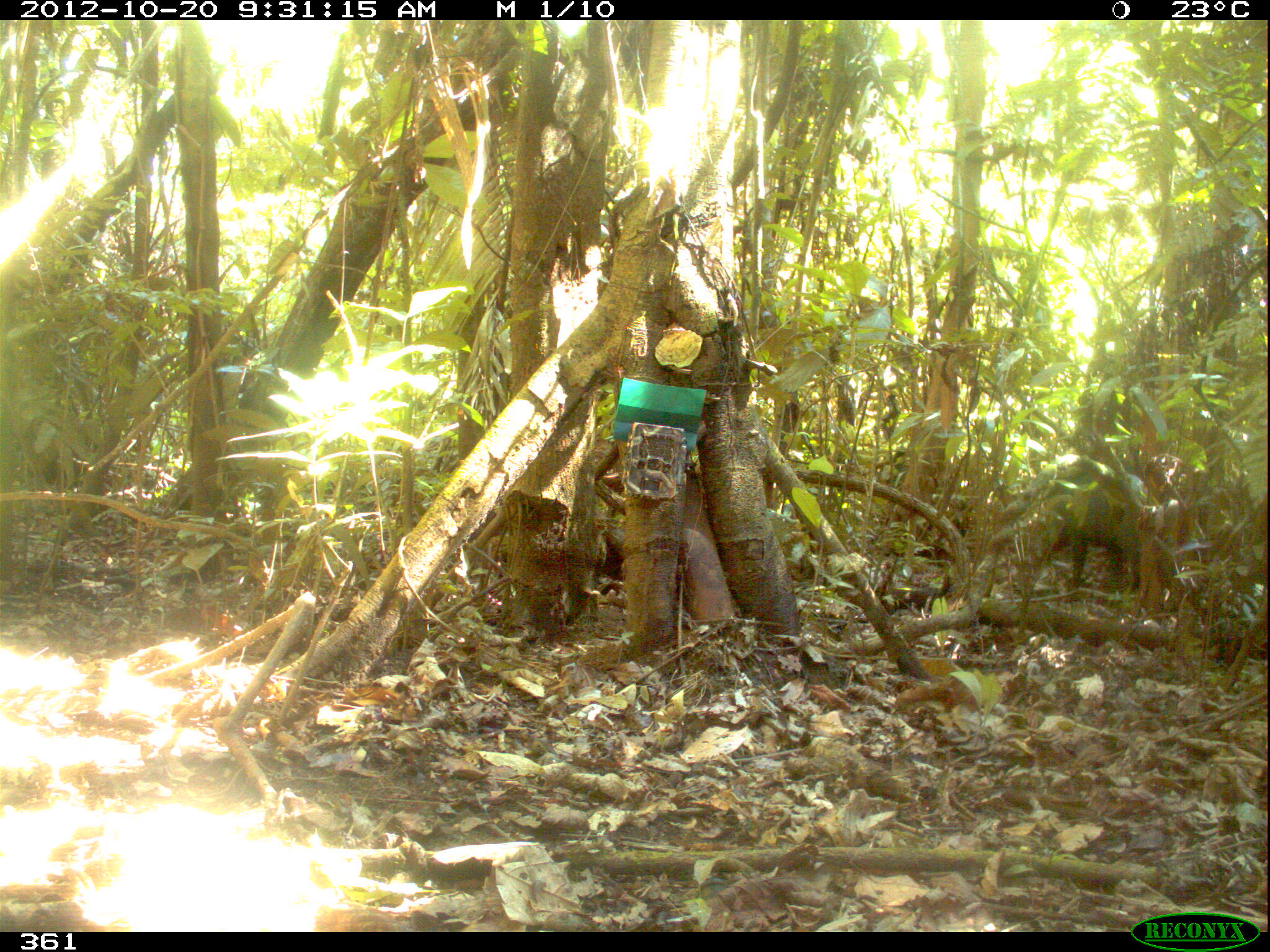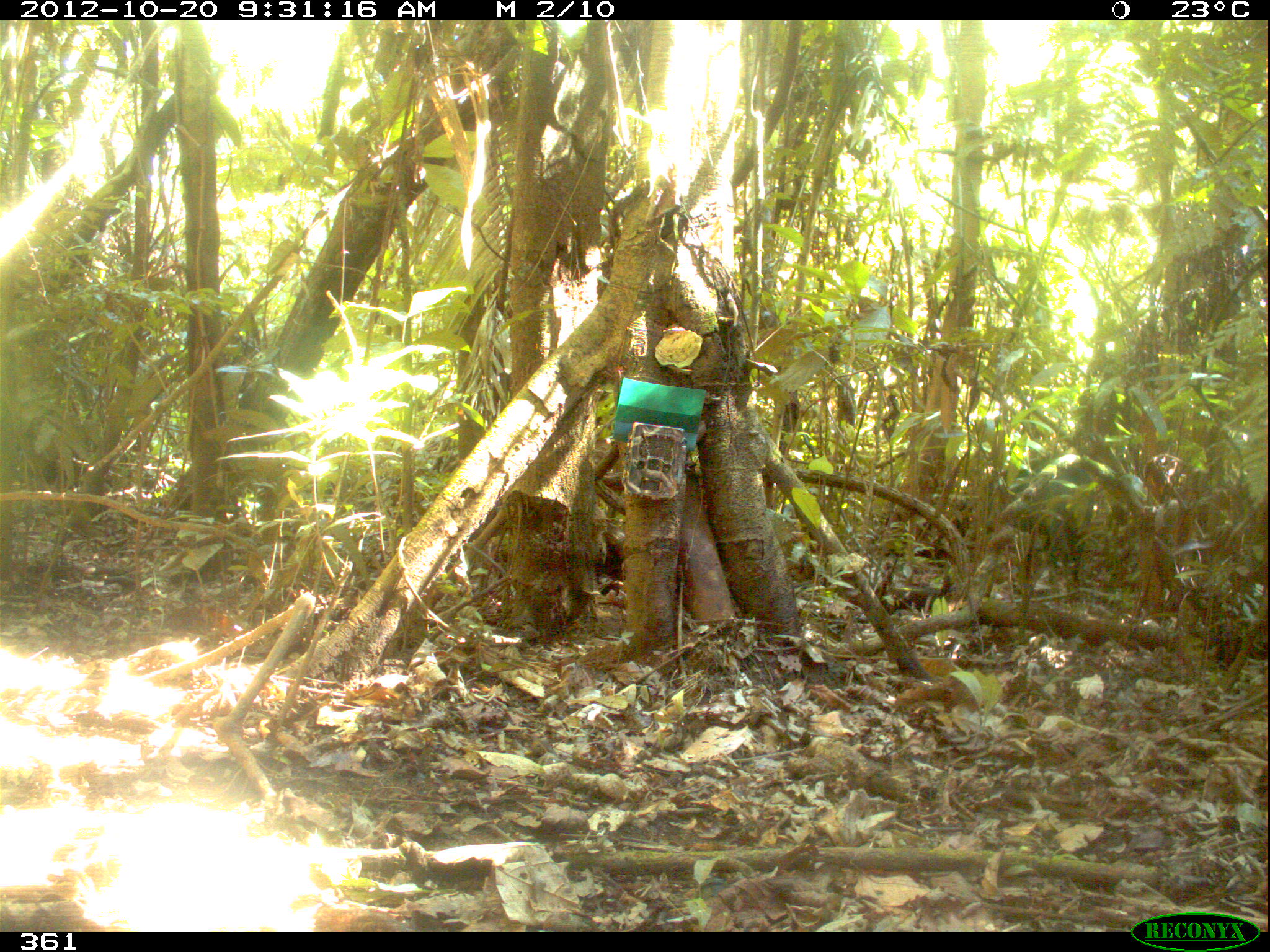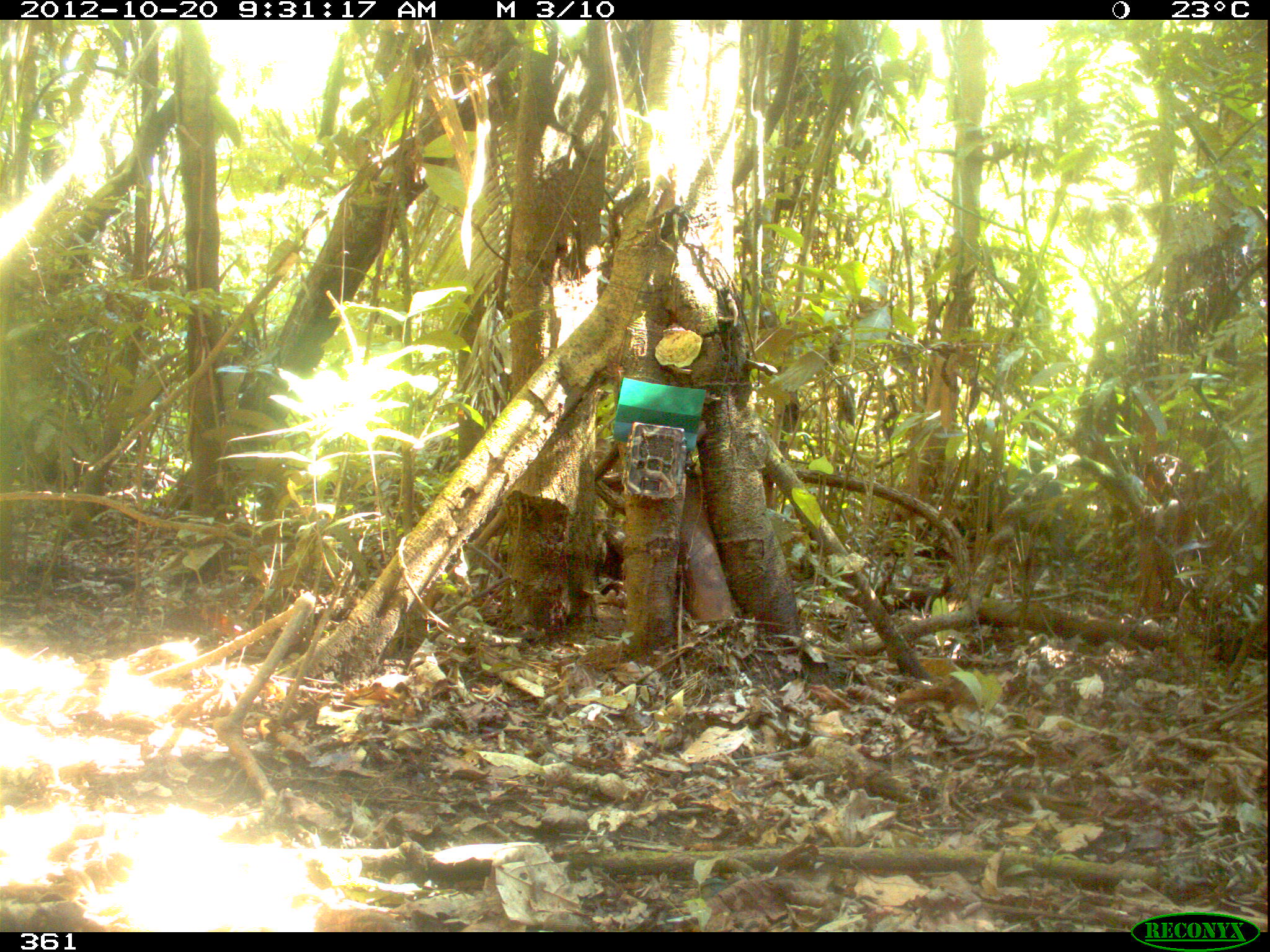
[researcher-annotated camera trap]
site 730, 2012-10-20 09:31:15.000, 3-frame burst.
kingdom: Animalia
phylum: Chordata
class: Mammalia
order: Artiodactyla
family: Tayassuidae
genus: Tayassu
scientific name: Tayassu pecari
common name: white-lipped peccary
Tayassu pecari (white-lipped peccary).